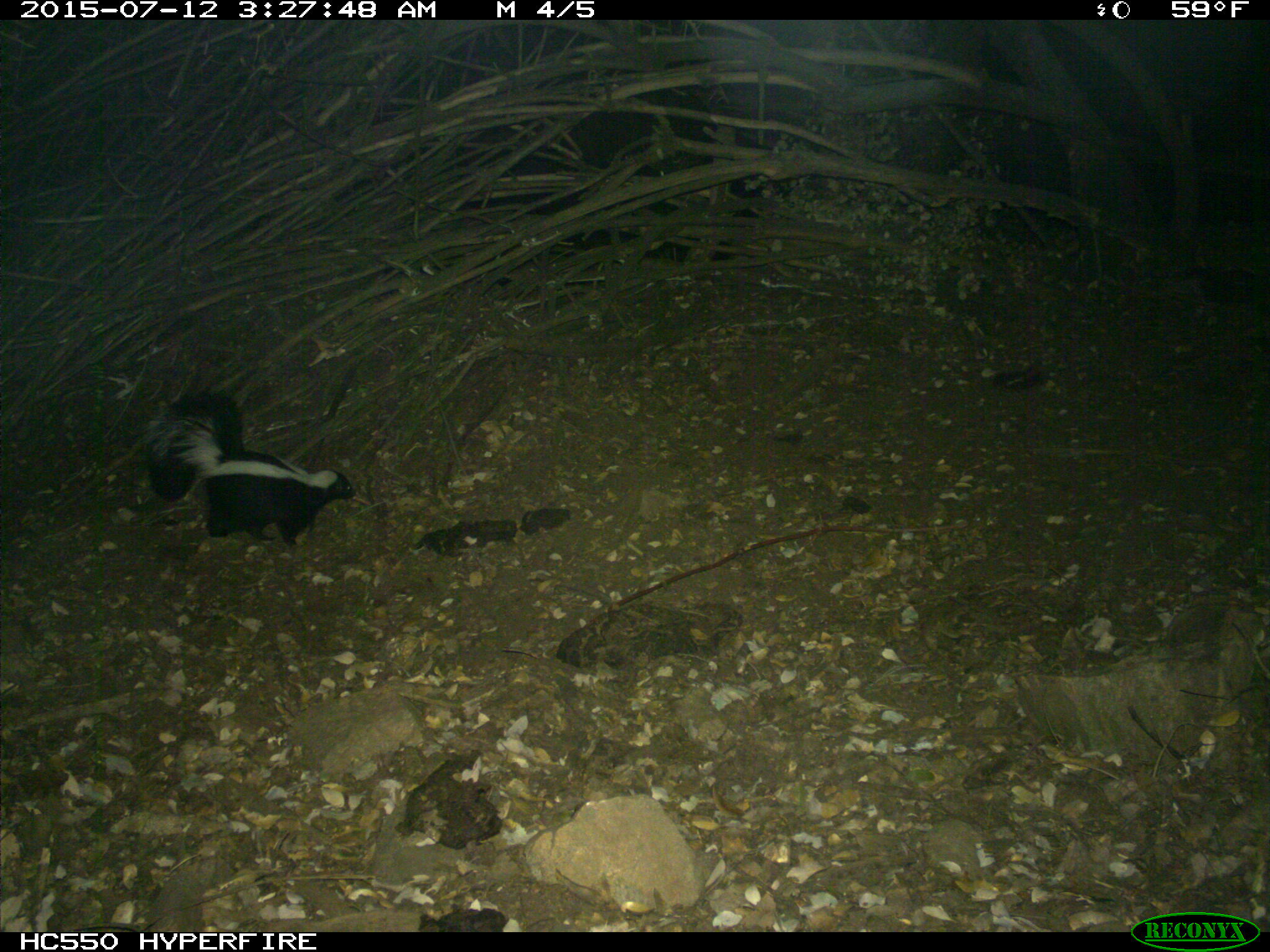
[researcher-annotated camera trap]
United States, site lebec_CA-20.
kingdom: Animalia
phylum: Chordata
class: Mammalia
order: Carnivora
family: Mephitidae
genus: Mephitis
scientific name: Mephitis mephitis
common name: striped skunk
Mephitis mephitis (striped skunk).